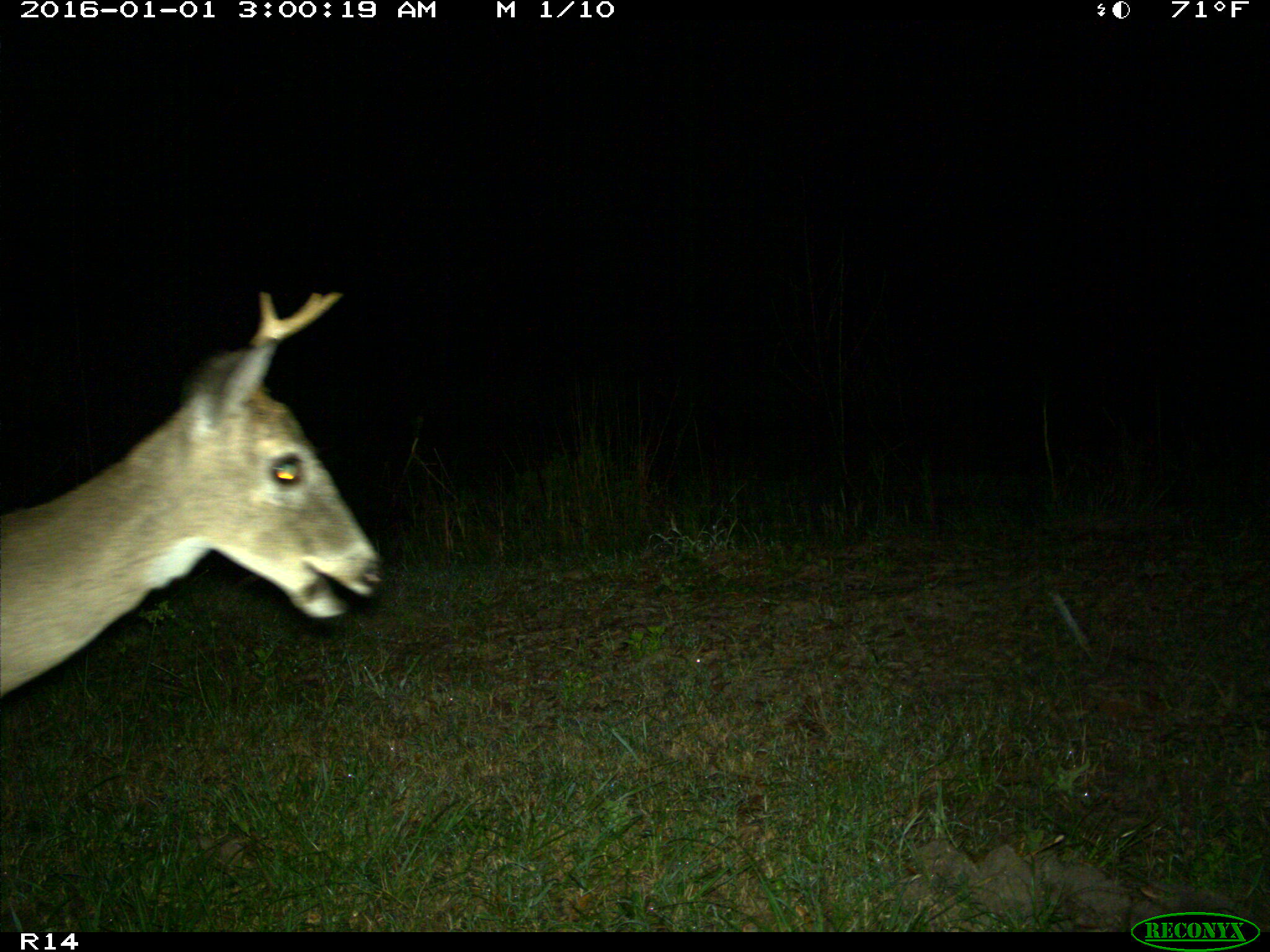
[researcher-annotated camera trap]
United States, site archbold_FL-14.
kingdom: Animalia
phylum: Chordata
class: Mammalia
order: Artiodactyla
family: Cervidae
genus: Odocoileus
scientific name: Odocoileus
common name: deer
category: unidentified deer